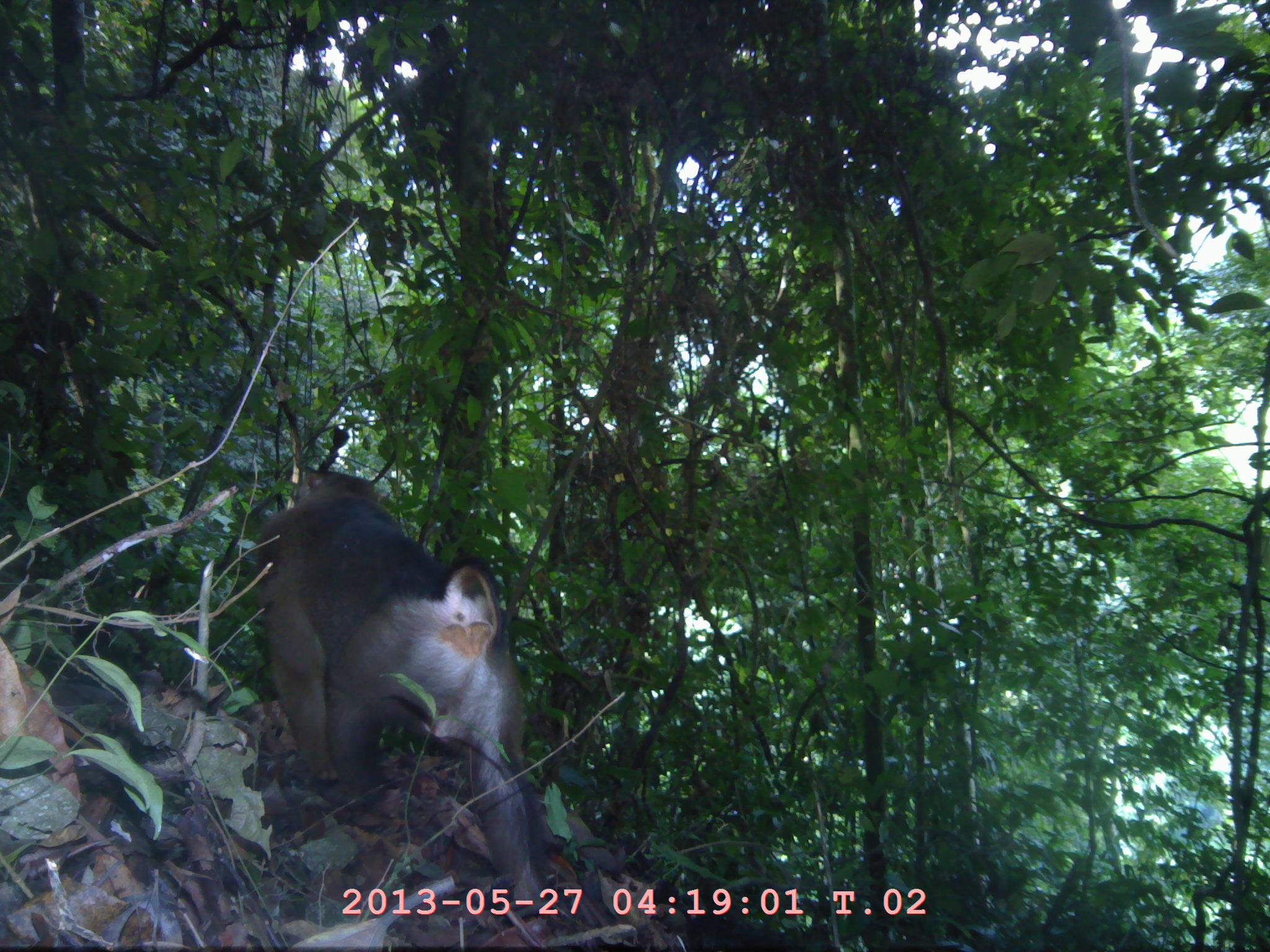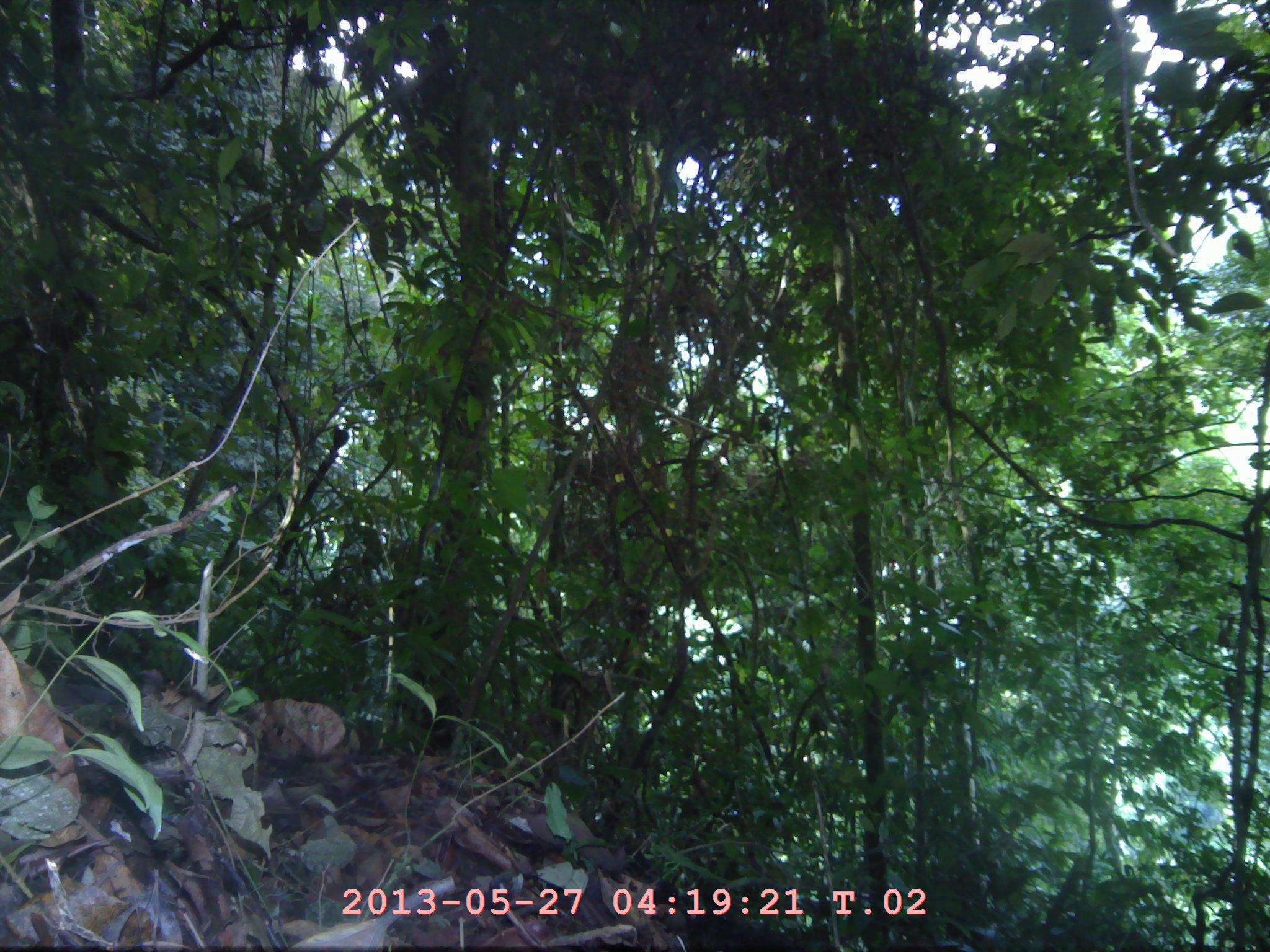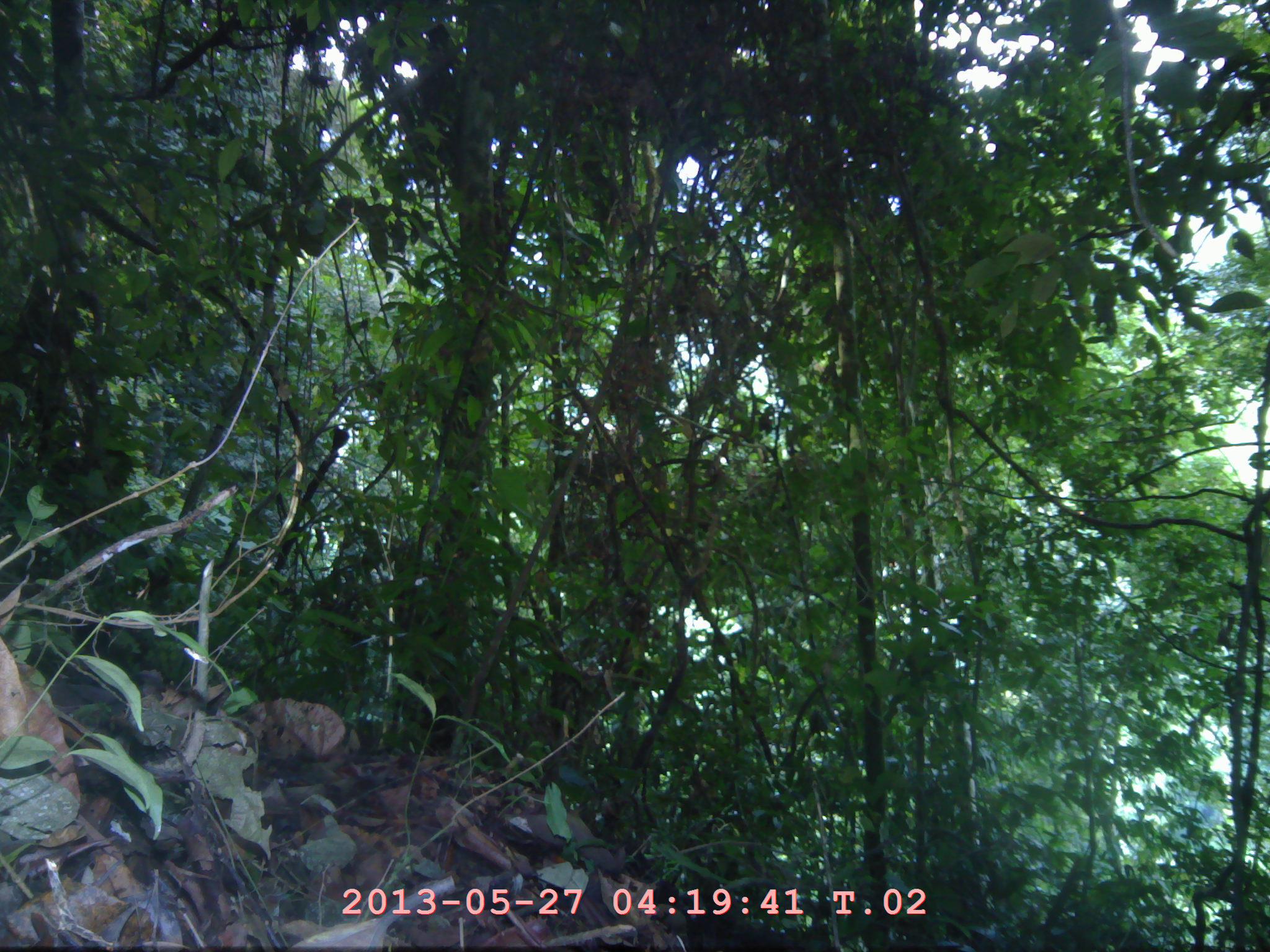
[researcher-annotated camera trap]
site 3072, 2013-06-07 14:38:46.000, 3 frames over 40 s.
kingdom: Animalia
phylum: Chordata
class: Mammalia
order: Primates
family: Cercopithecidae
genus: Macaca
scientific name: Macaca nemestrina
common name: southern pig-tailed macaque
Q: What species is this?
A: Macaca nemestrina (southern pig-tailed macaque).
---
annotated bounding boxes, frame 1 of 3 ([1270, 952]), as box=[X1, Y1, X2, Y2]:
macaca nemestrina: box=[257, 468, 547, 910]